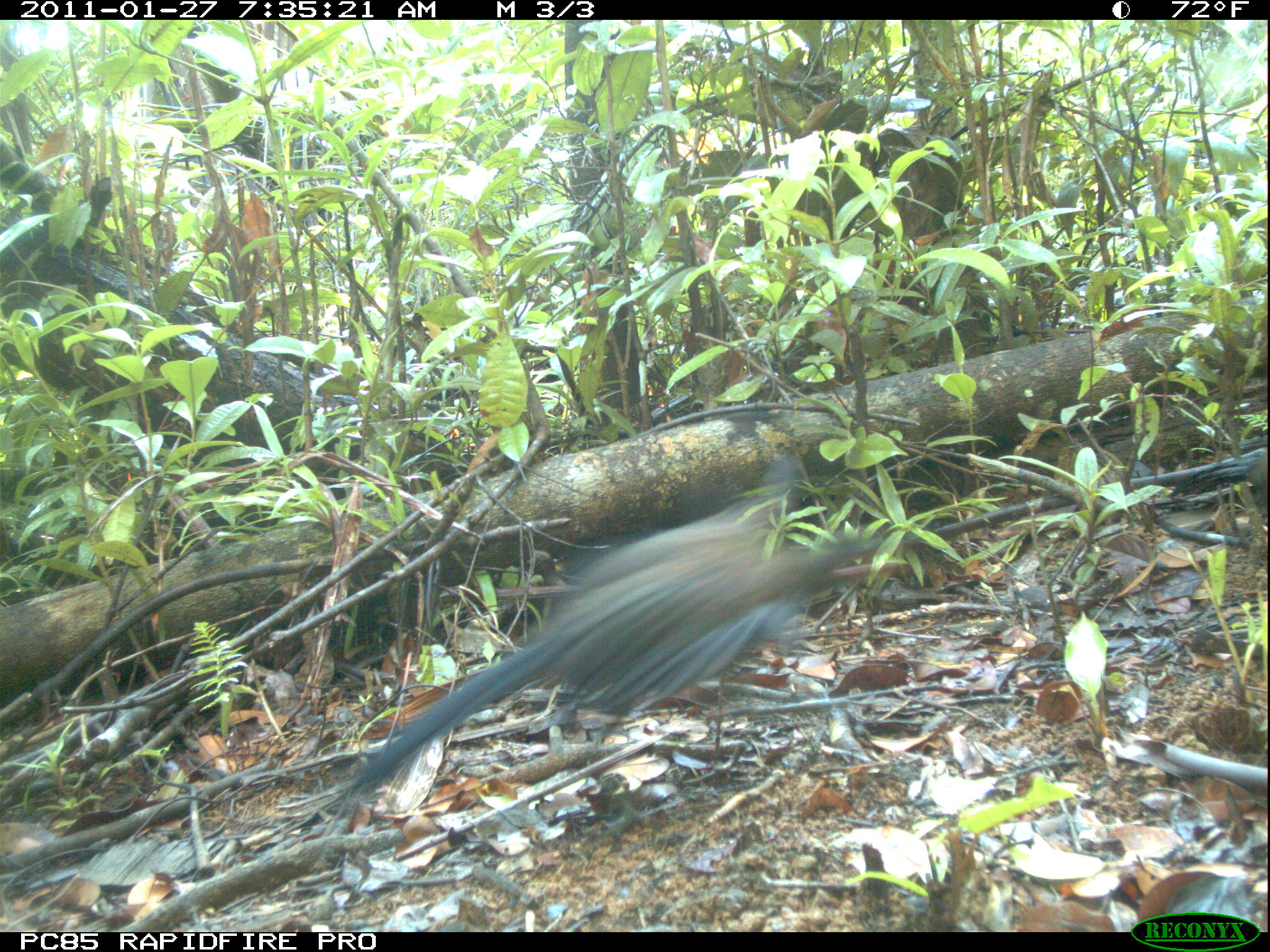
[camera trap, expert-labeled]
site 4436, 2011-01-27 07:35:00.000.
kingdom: Animalia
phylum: Chordata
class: Aves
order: Cuculiformes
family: Cuculidae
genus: Coua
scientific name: Coua serriana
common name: red-breasted coua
Coua serriana (red-breasted coua), count 1.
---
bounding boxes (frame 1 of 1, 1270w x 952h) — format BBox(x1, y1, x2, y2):
coua serriana: BBox(326, 448, 904, 813)